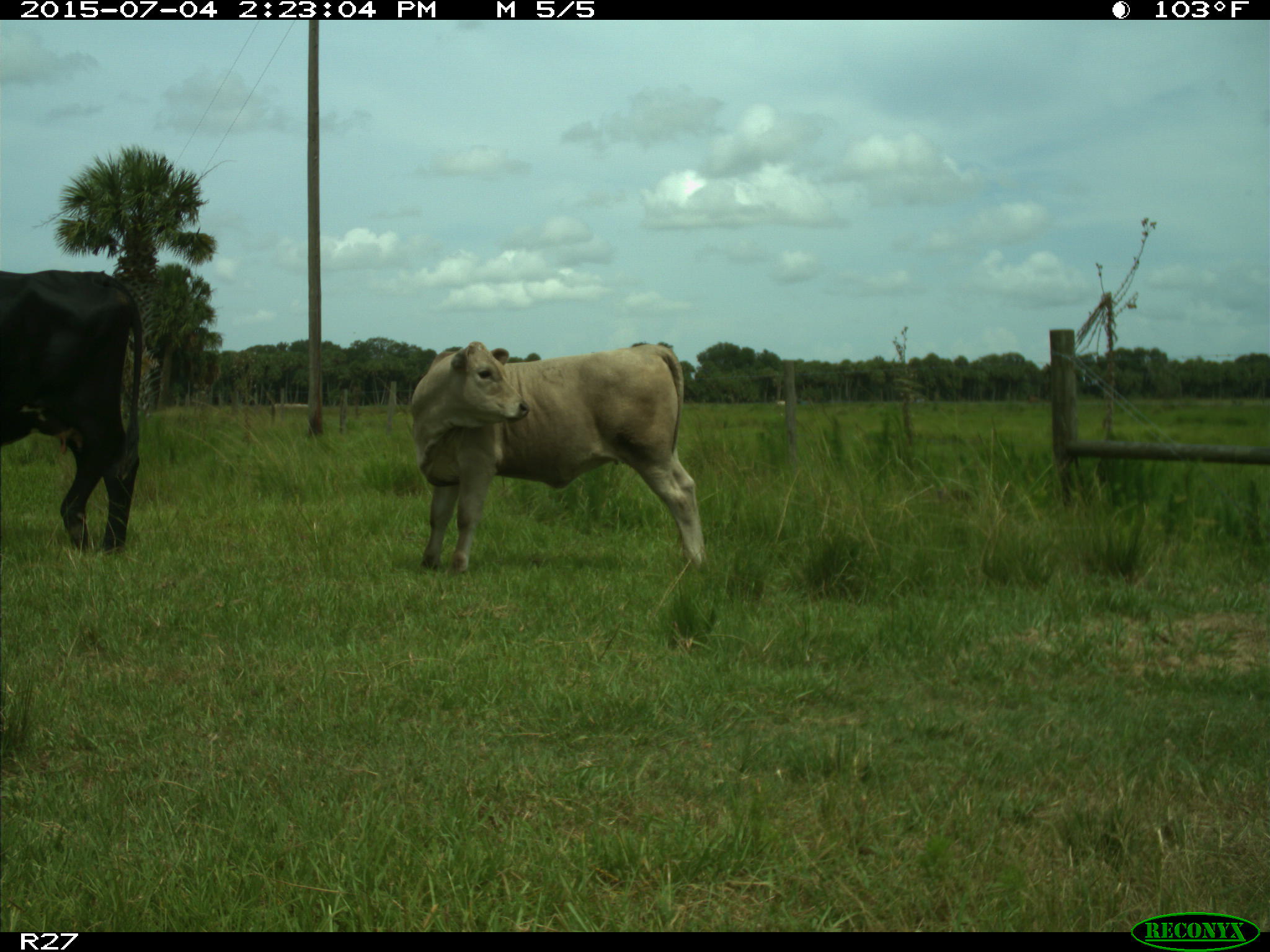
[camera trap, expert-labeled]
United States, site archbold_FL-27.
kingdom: Animalia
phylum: Chordata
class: Mammalia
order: Artiodactyla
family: Bovidae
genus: Bos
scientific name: Bos taurus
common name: domestic cow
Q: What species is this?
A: Bos taurus (domestic cow).